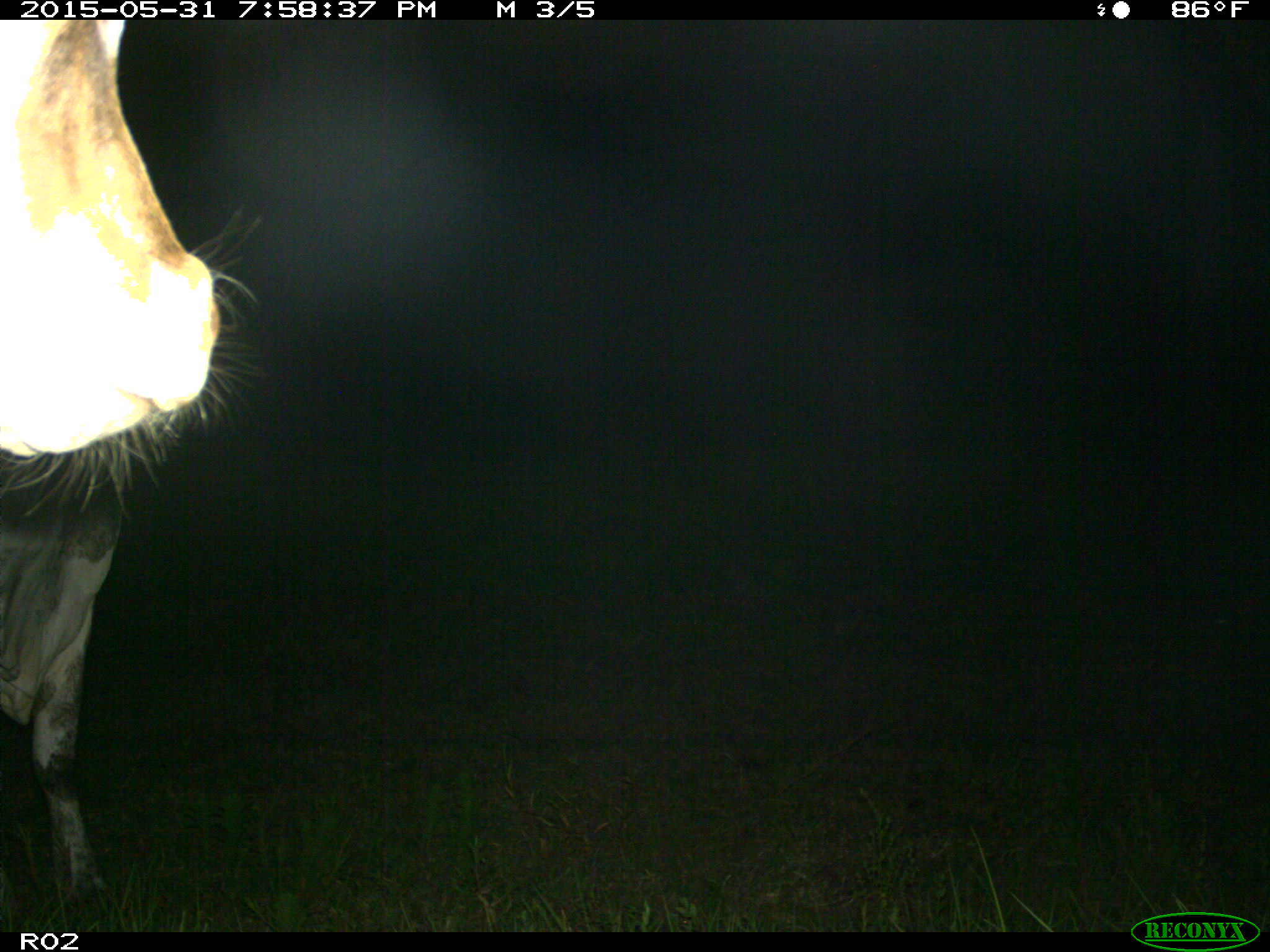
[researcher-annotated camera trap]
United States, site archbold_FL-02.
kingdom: Animalia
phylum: Chordata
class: Mammalia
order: Artiodactyla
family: Bovidae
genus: Bos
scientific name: Bos taurus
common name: domestic cow